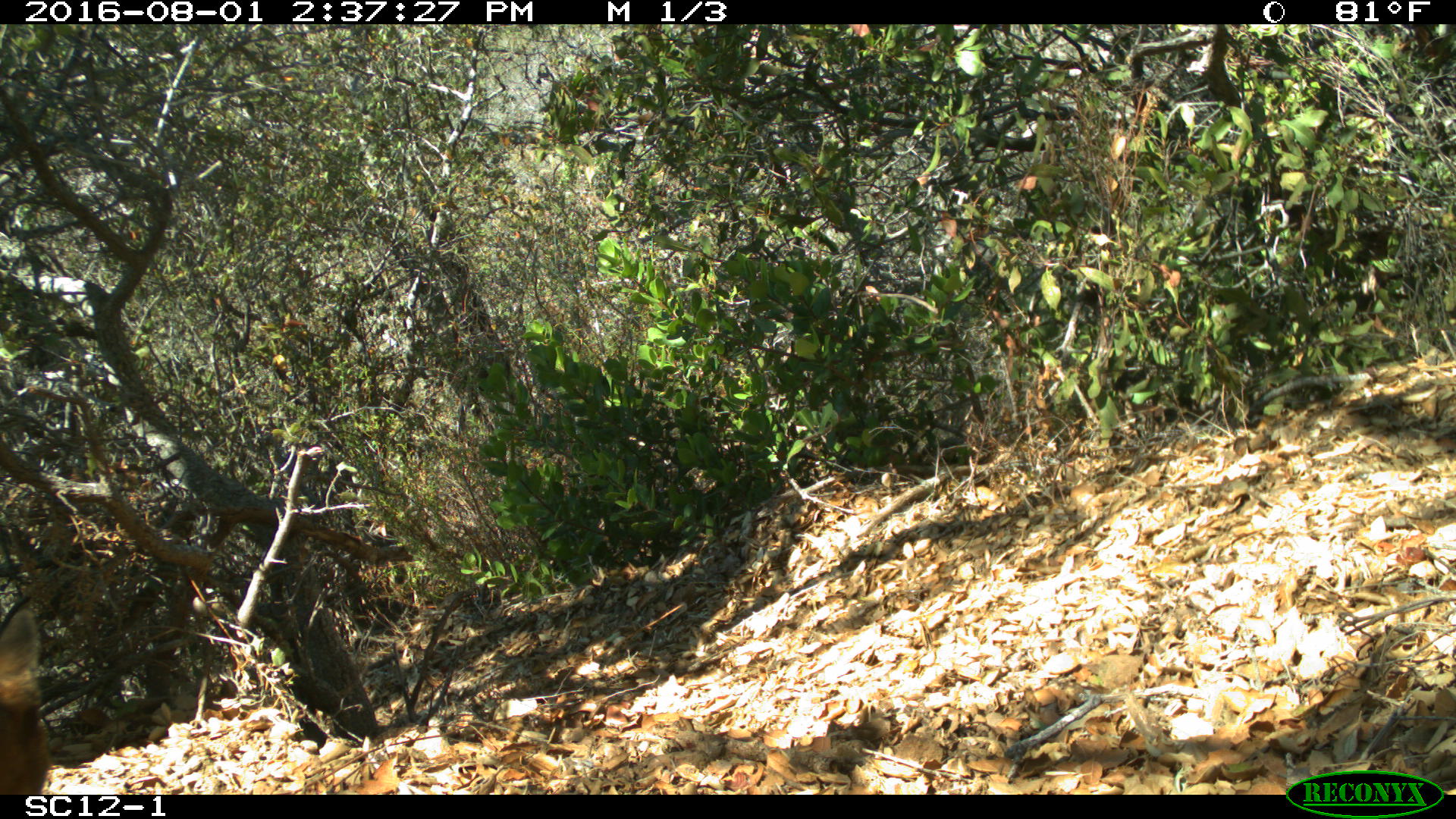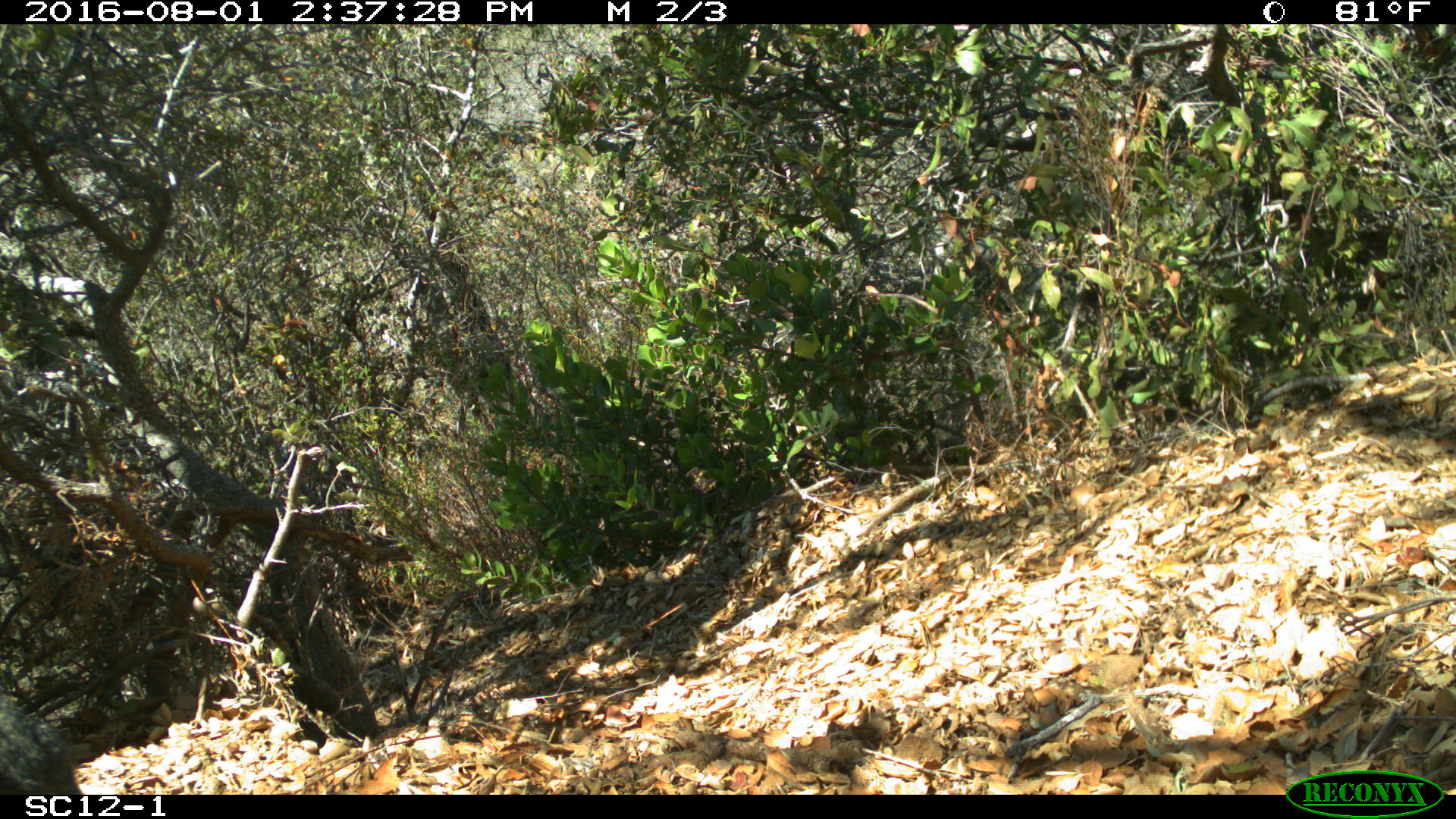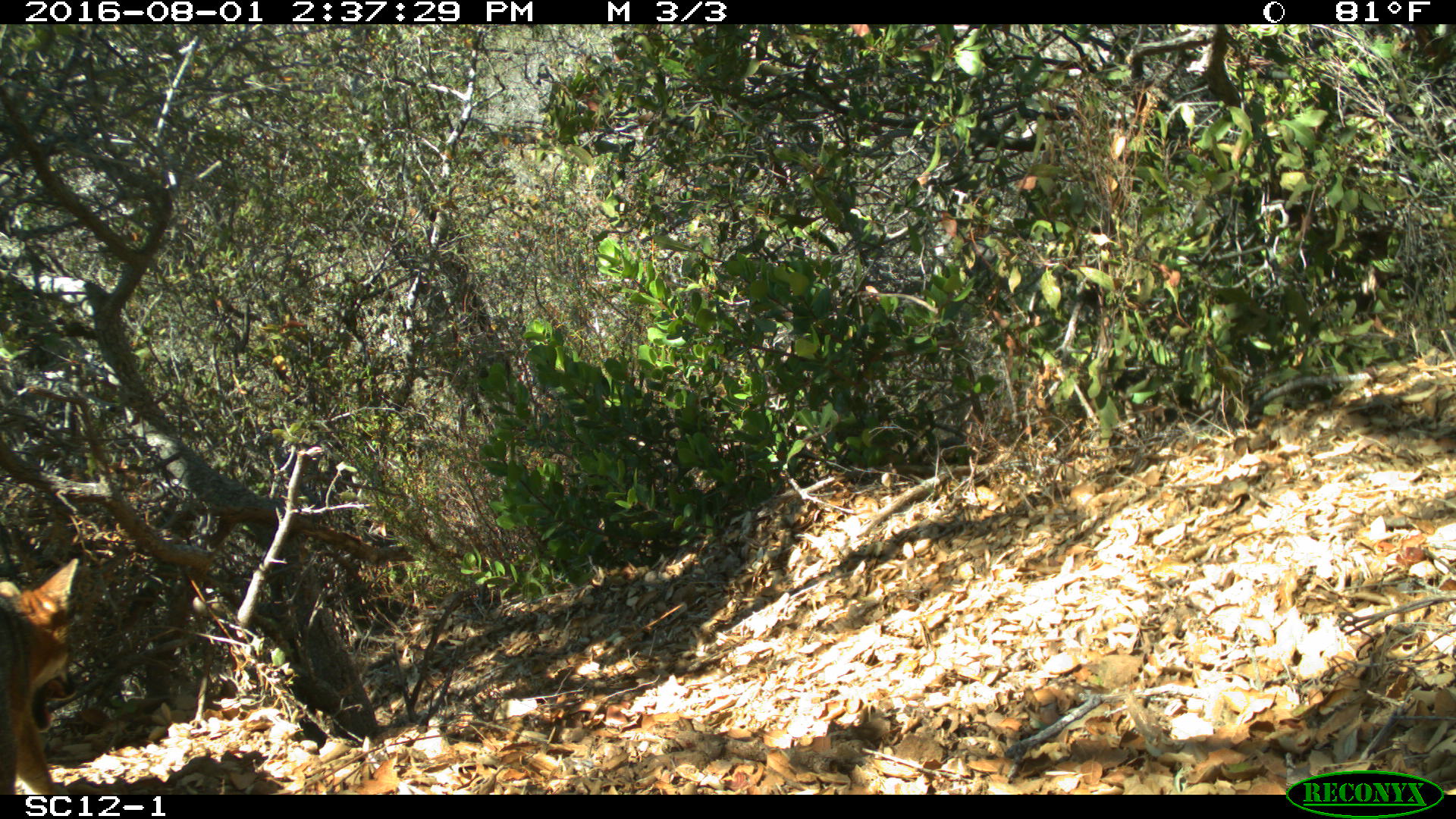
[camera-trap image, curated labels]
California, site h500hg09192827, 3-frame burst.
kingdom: Animalia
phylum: Chordata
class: Mammalia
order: Carnivora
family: Canidae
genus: Urocyon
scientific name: Urocyon littoralis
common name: island fox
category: fox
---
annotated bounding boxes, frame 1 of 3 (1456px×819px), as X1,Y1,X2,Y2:
fox: 0,607,51,794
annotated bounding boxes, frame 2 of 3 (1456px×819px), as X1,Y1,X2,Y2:
fox: 0,698,82,795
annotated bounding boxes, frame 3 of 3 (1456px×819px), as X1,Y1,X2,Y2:
fox: 0,556,80,795